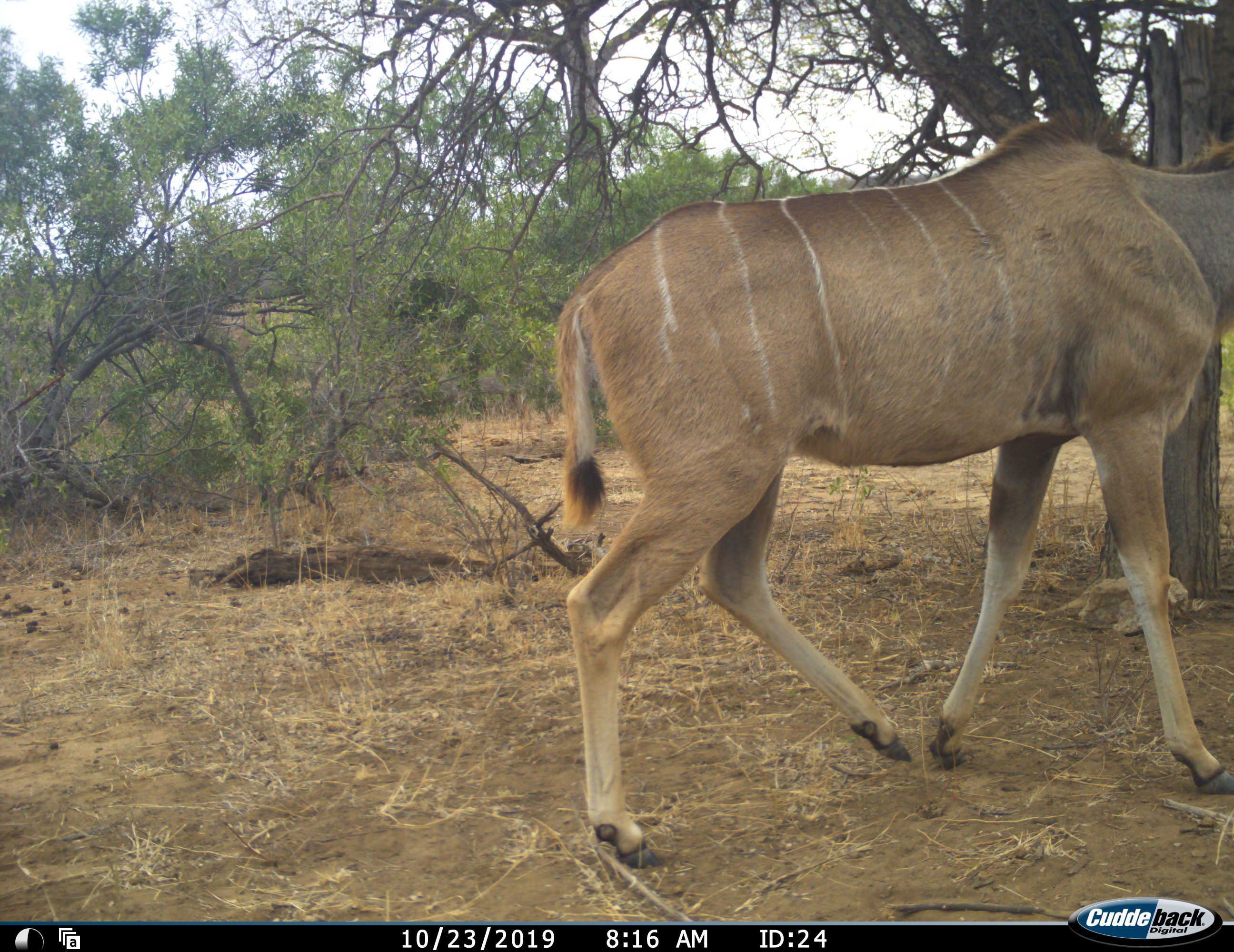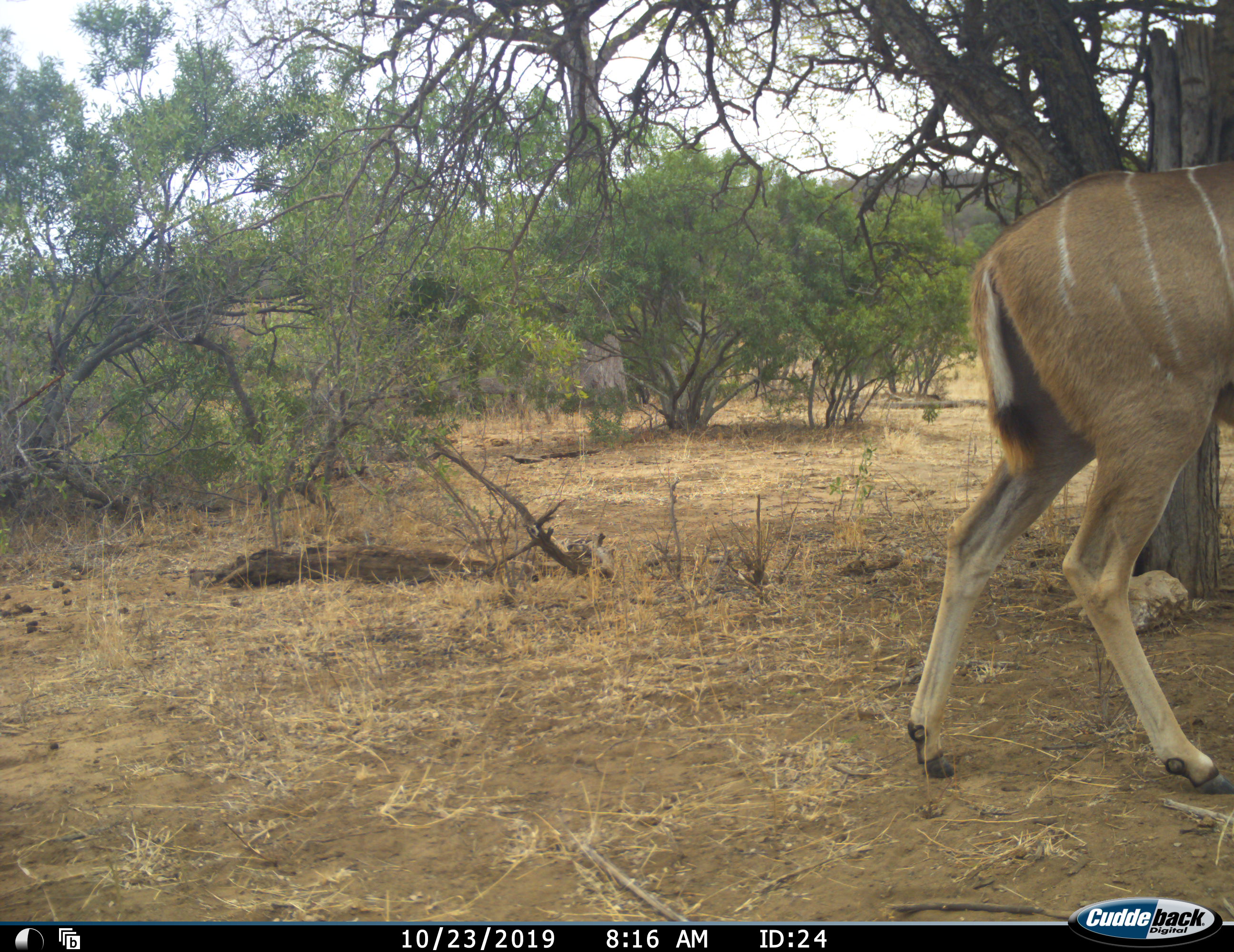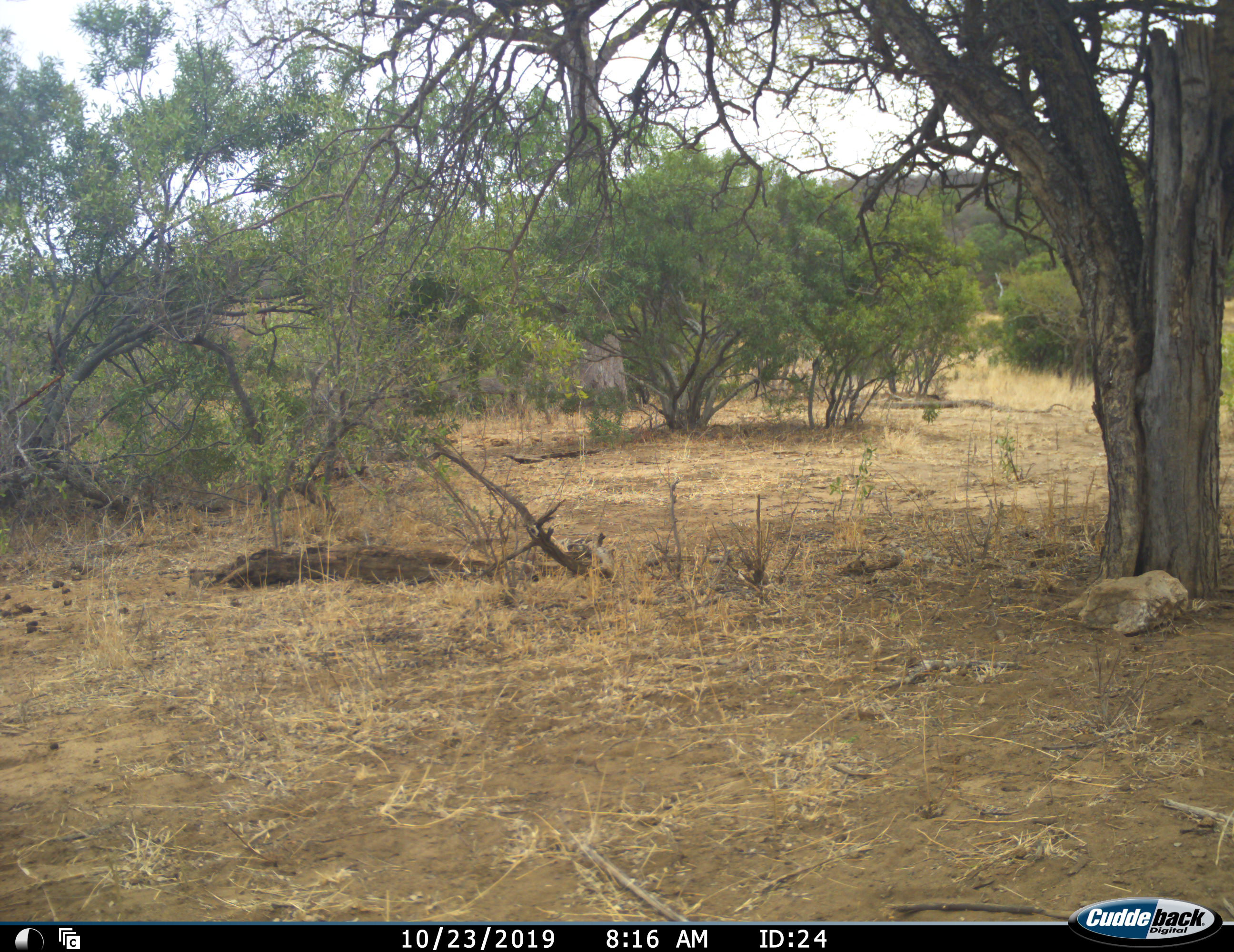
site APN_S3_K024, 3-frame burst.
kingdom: Animalia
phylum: Chordata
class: Mammalia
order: Artiodactyla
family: Bovidae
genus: Tragelaphus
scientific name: Tragelaphus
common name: kudu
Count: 1.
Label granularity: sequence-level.